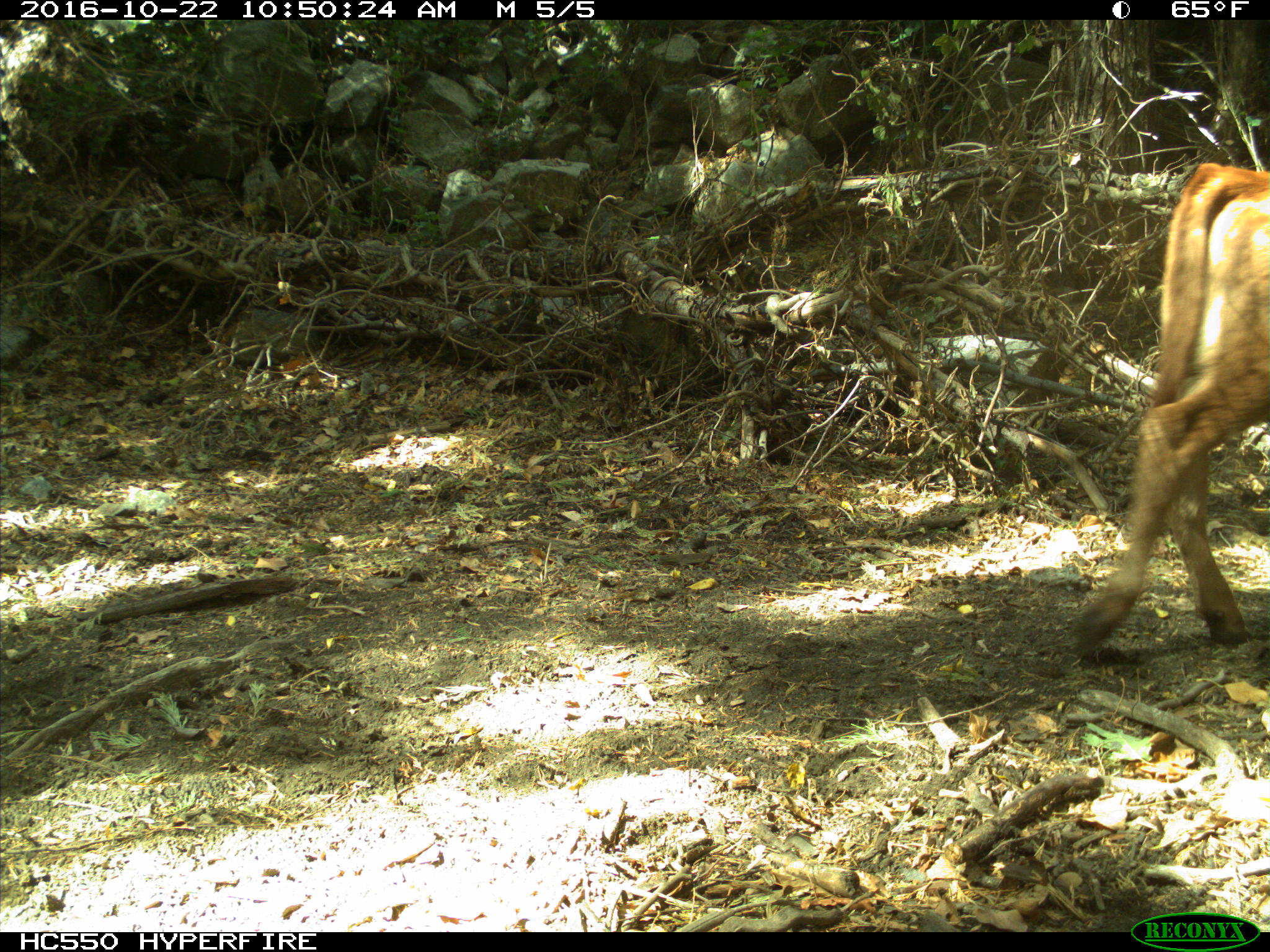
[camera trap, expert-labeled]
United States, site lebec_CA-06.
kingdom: Animalia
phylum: Chordata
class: Mammalia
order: Artiodactyla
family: Bovidae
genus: Bos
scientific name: Bos taurus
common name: domestic cow